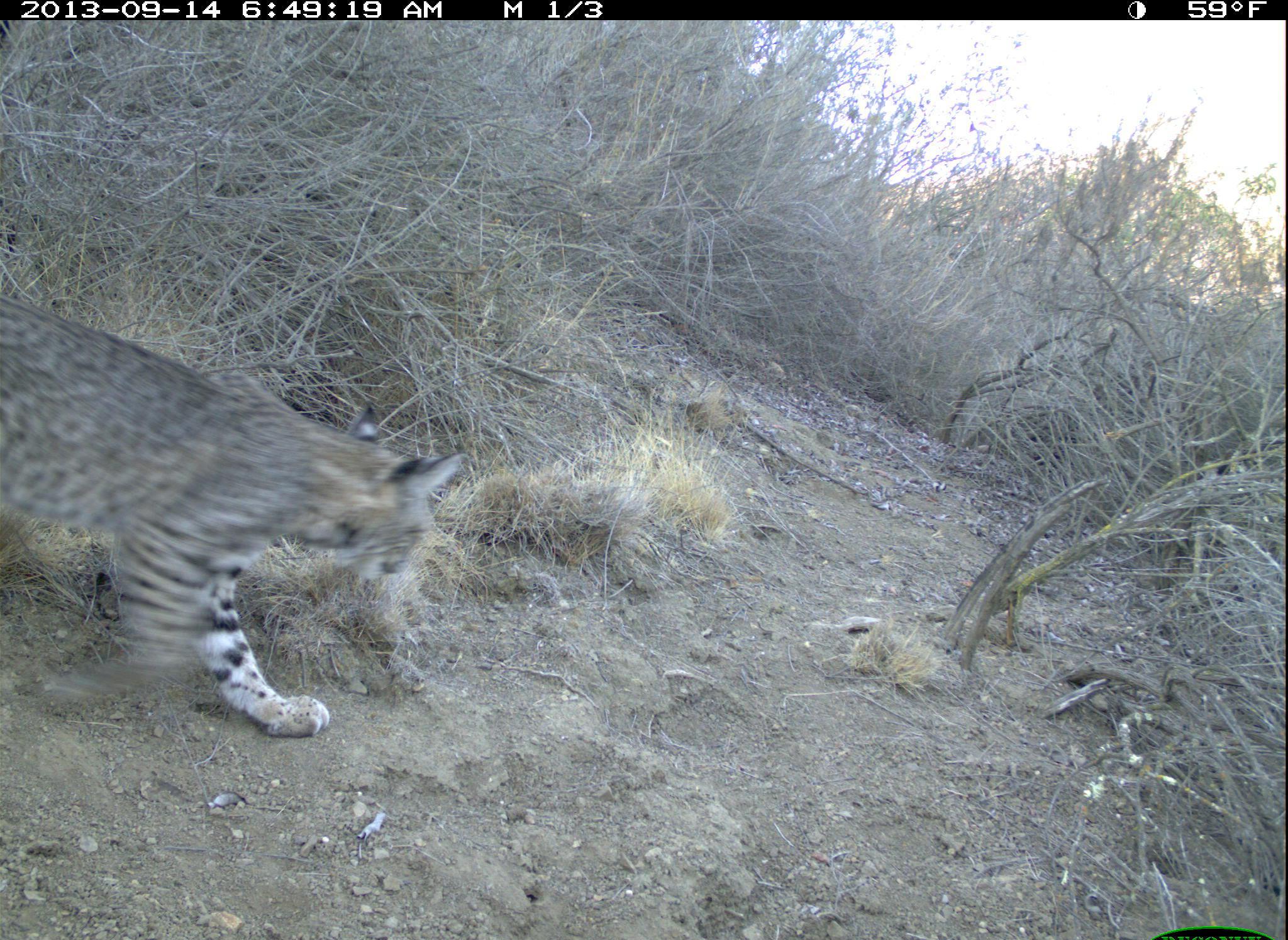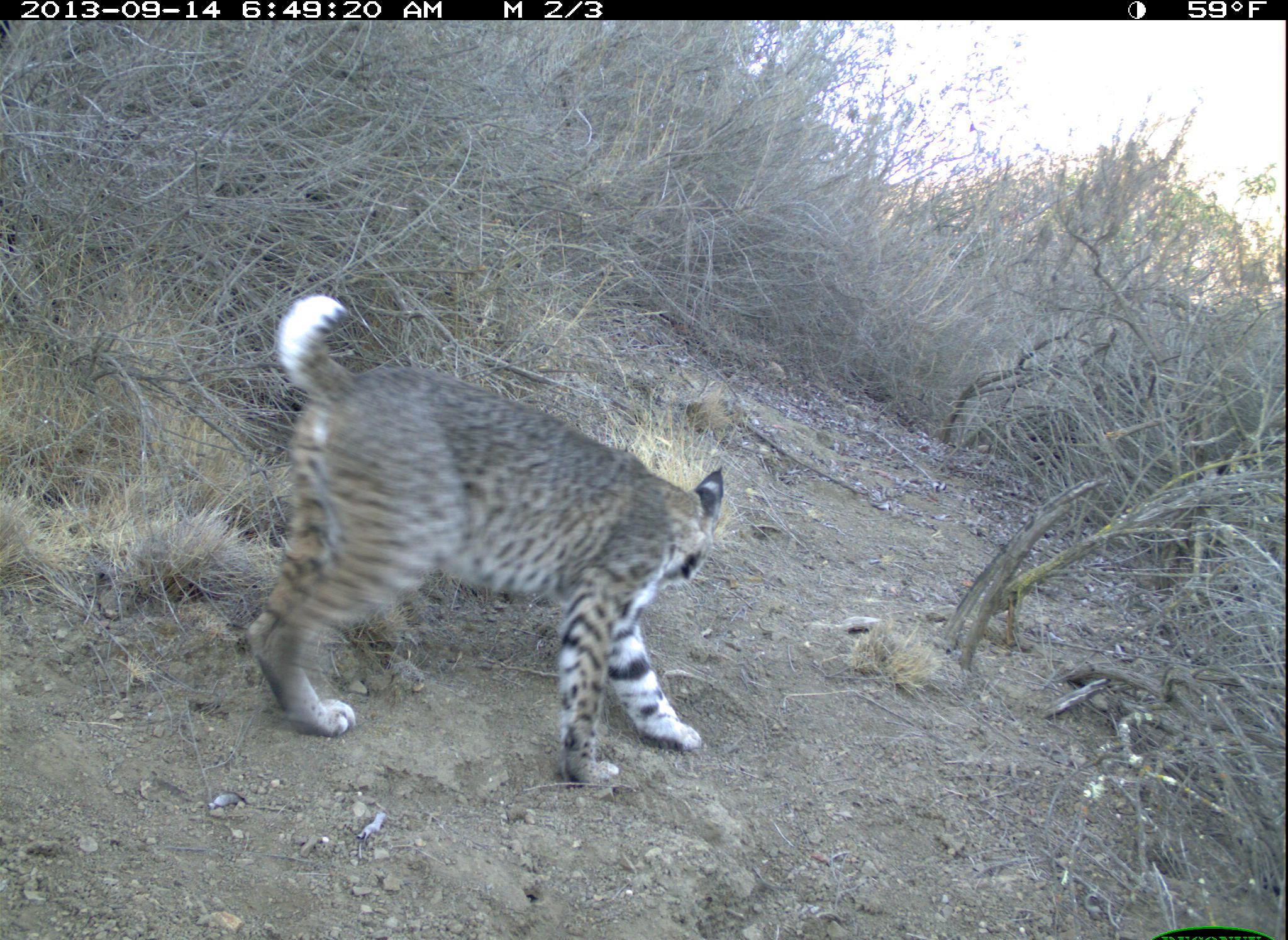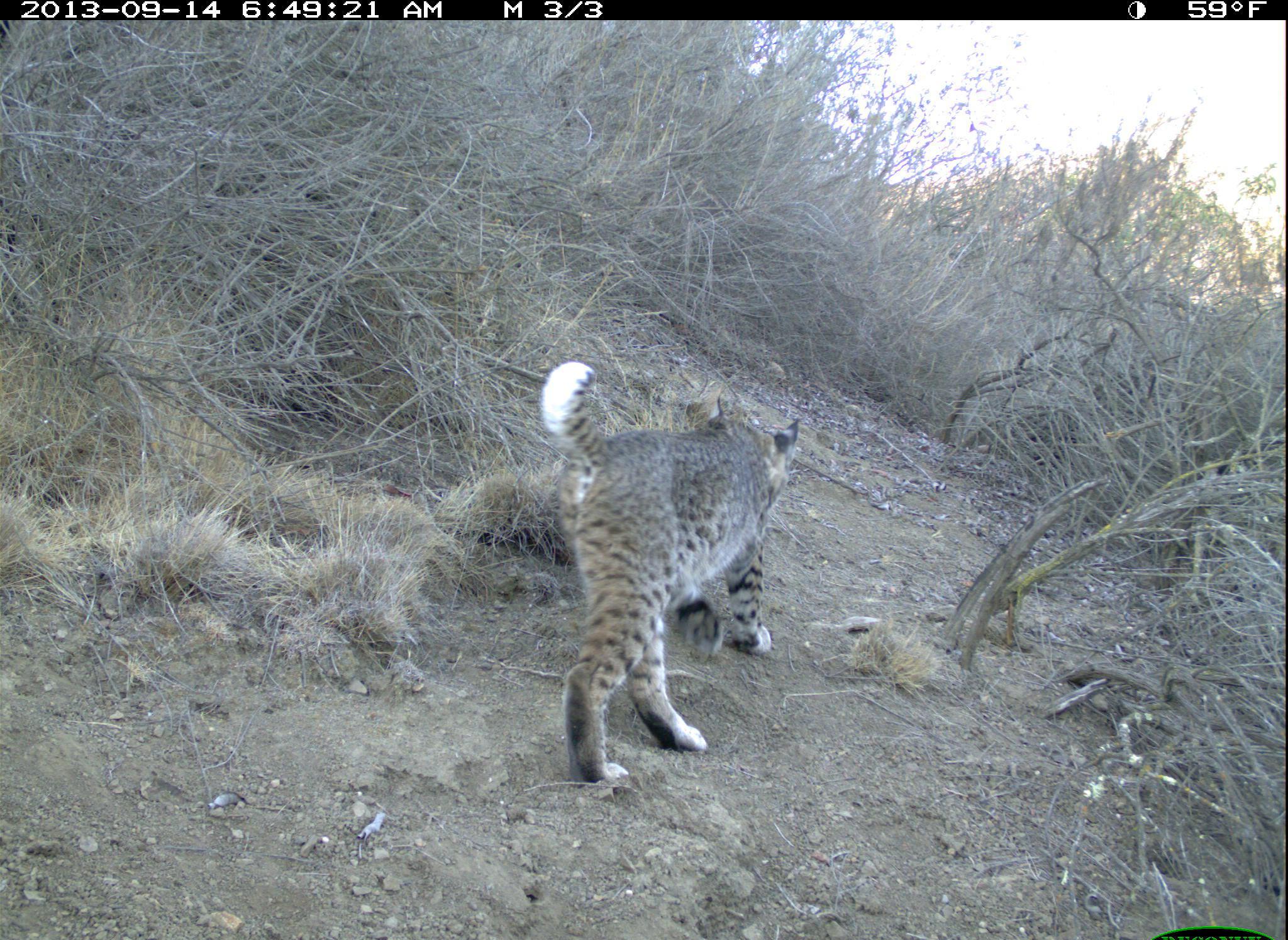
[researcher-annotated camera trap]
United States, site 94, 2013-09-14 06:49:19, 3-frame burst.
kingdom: Animalia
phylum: Chordata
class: Mammalia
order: Carnivora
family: Felidae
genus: Lynx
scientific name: Lynx rufus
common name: bobcat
Bobcat (Lynx rufus).